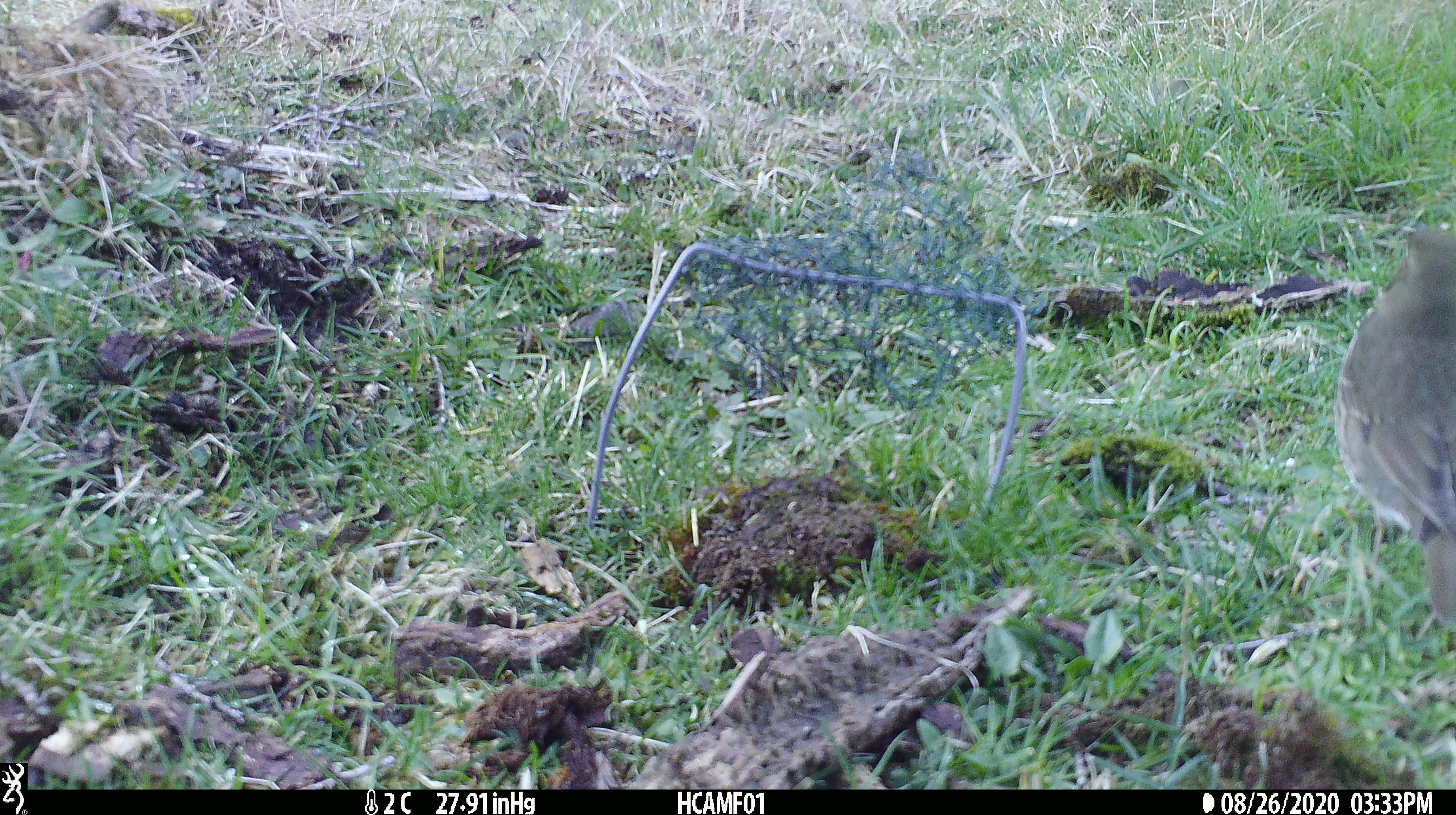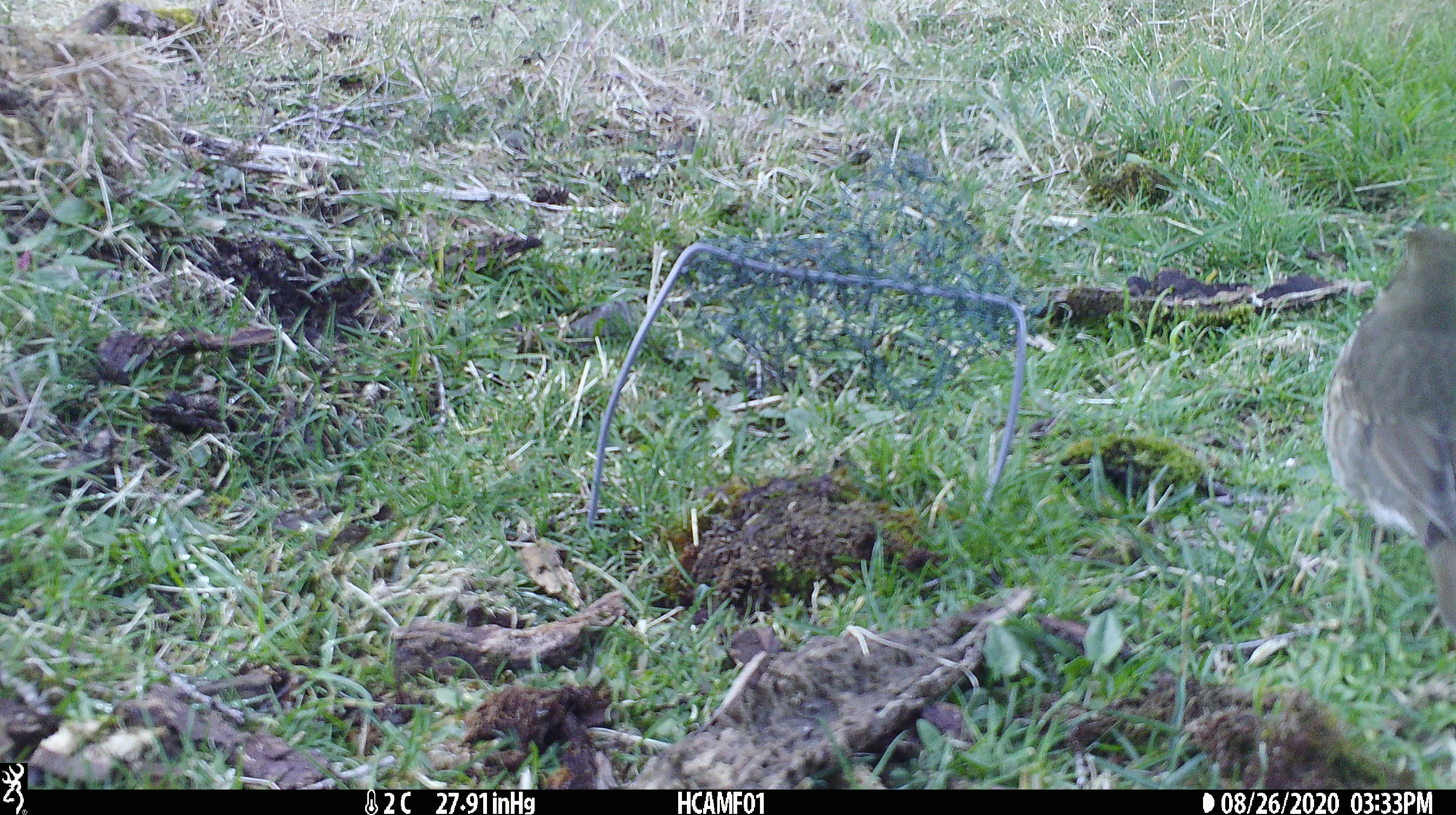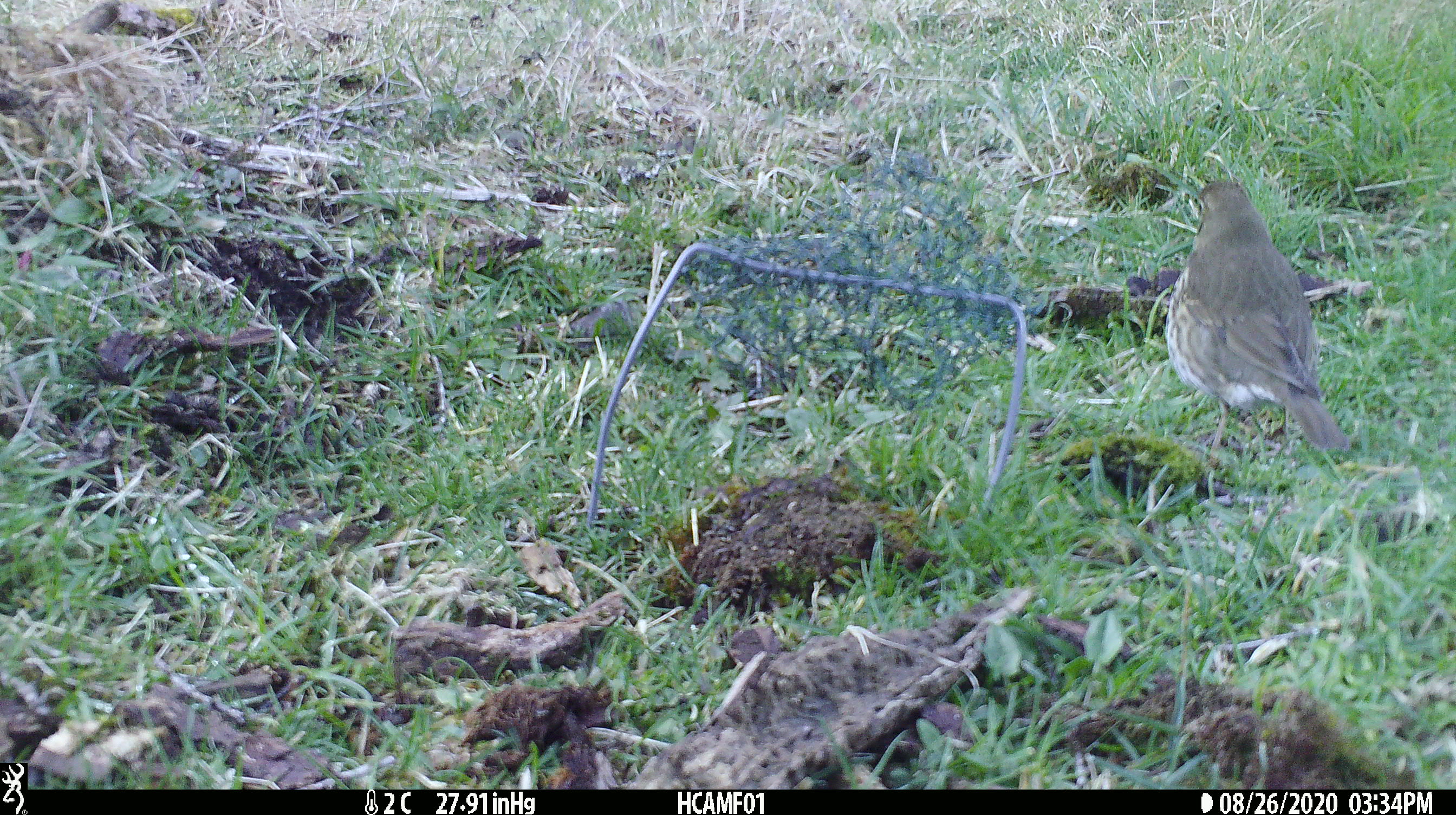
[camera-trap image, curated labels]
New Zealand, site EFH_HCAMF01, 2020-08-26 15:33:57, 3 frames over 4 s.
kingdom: Animalia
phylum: Chordata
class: Aves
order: Passeriformes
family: Turdidae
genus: Turdus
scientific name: Turdus philomelos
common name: song thrush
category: thrush